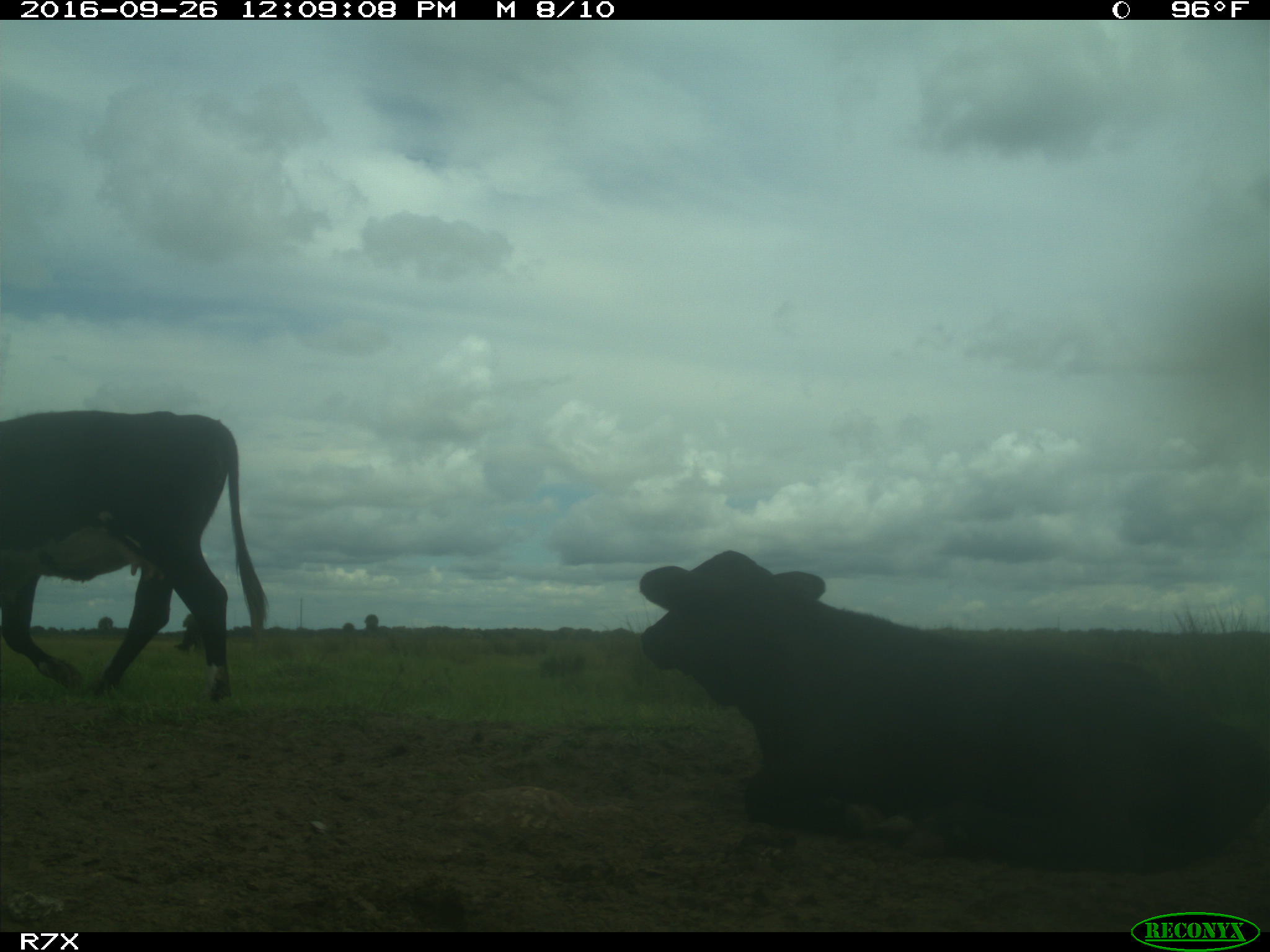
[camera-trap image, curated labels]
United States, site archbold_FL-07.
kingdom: Animalia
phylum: Chordata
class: Mammalia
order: Artiodactyla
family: Bovidae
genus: Bos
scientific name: Bos taurus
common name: domestic cow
Bos taurus (domestic cow).